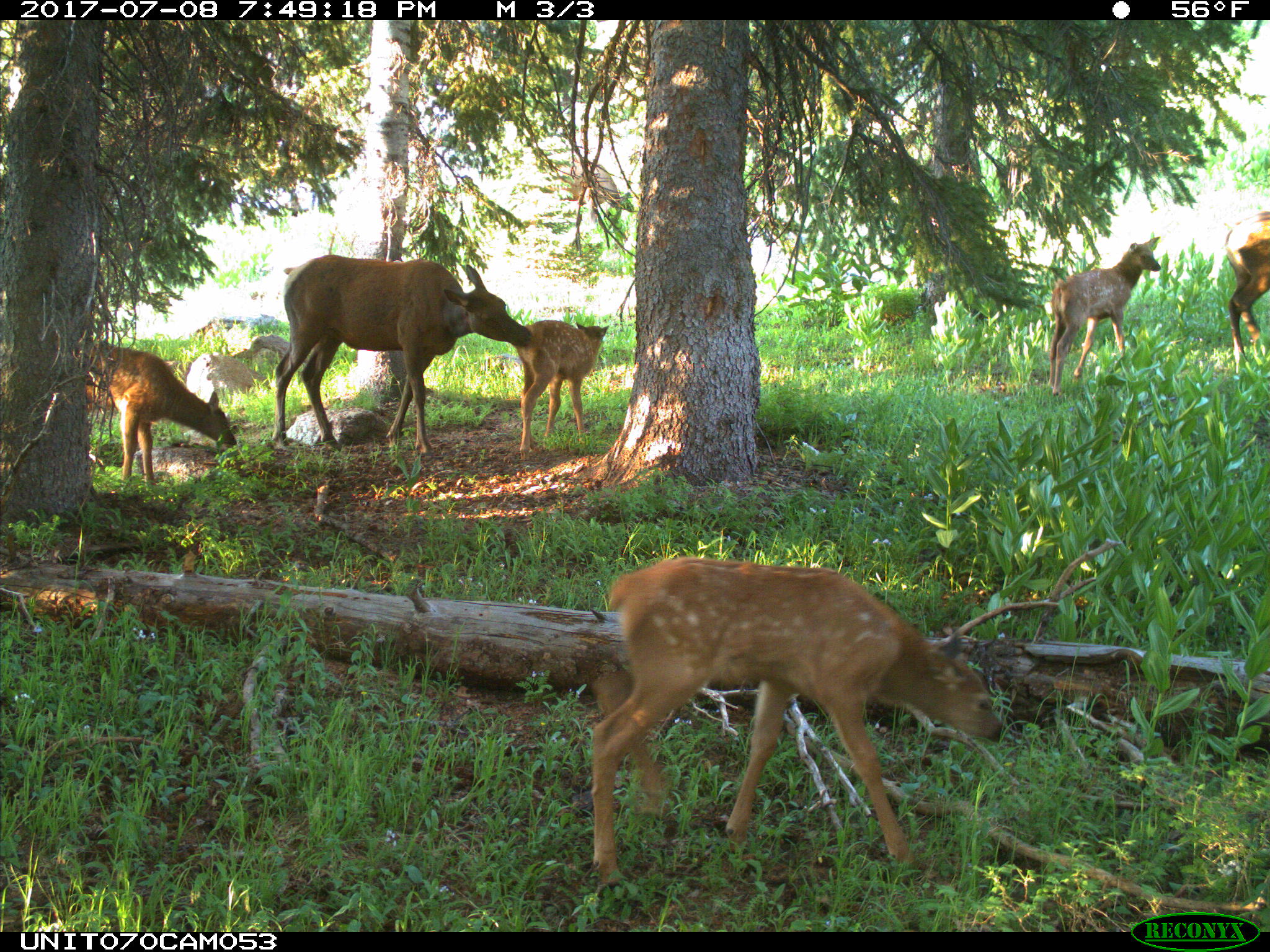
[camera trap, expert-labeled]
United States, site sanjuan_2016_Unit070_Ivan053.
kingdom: Animalia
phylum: Chordata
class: Mammalia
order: Artiodactyla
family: Cervidae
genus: Cervus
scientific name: Cervus elaphus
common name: red deer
Cervus elaphus (red deer).